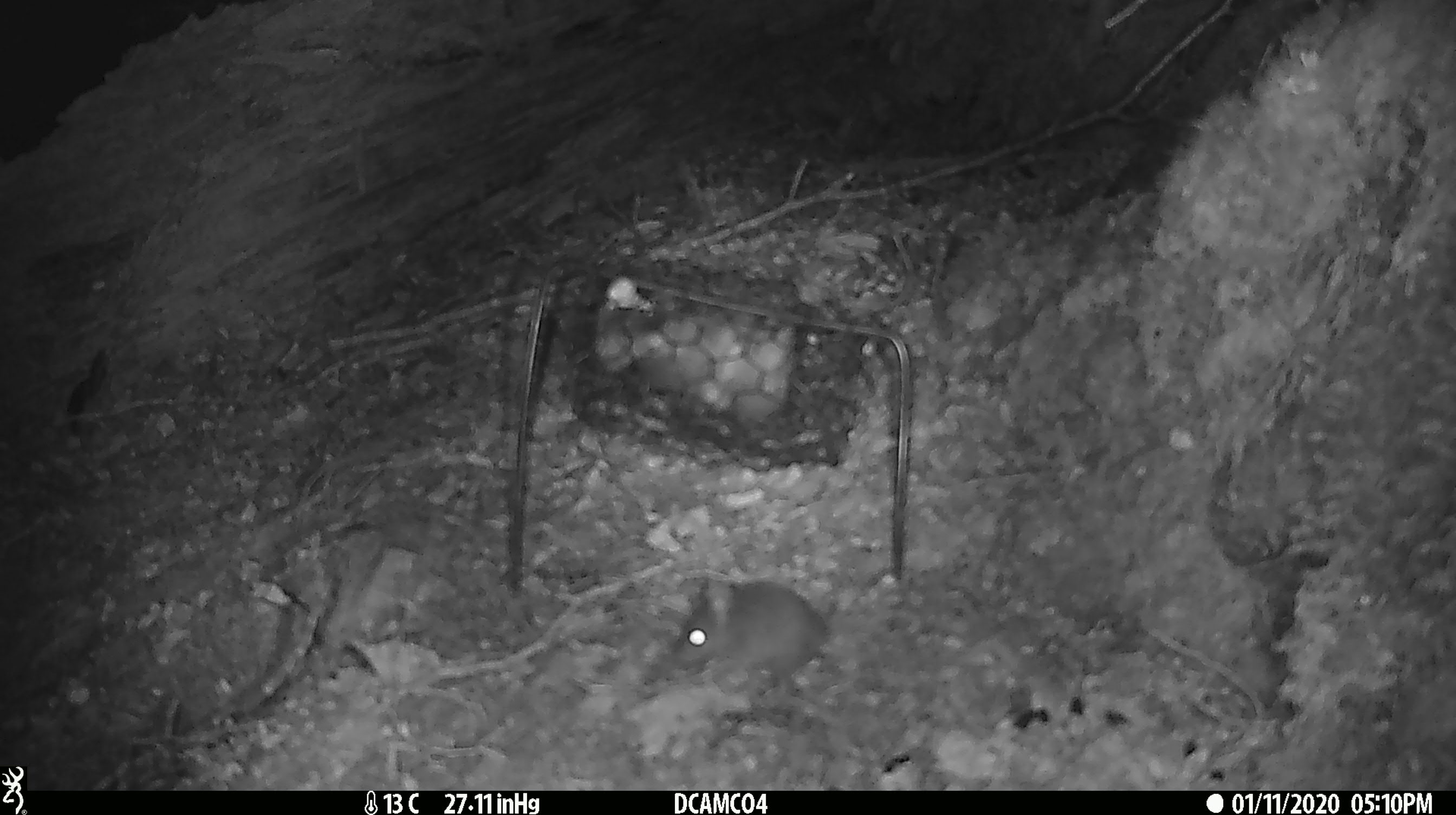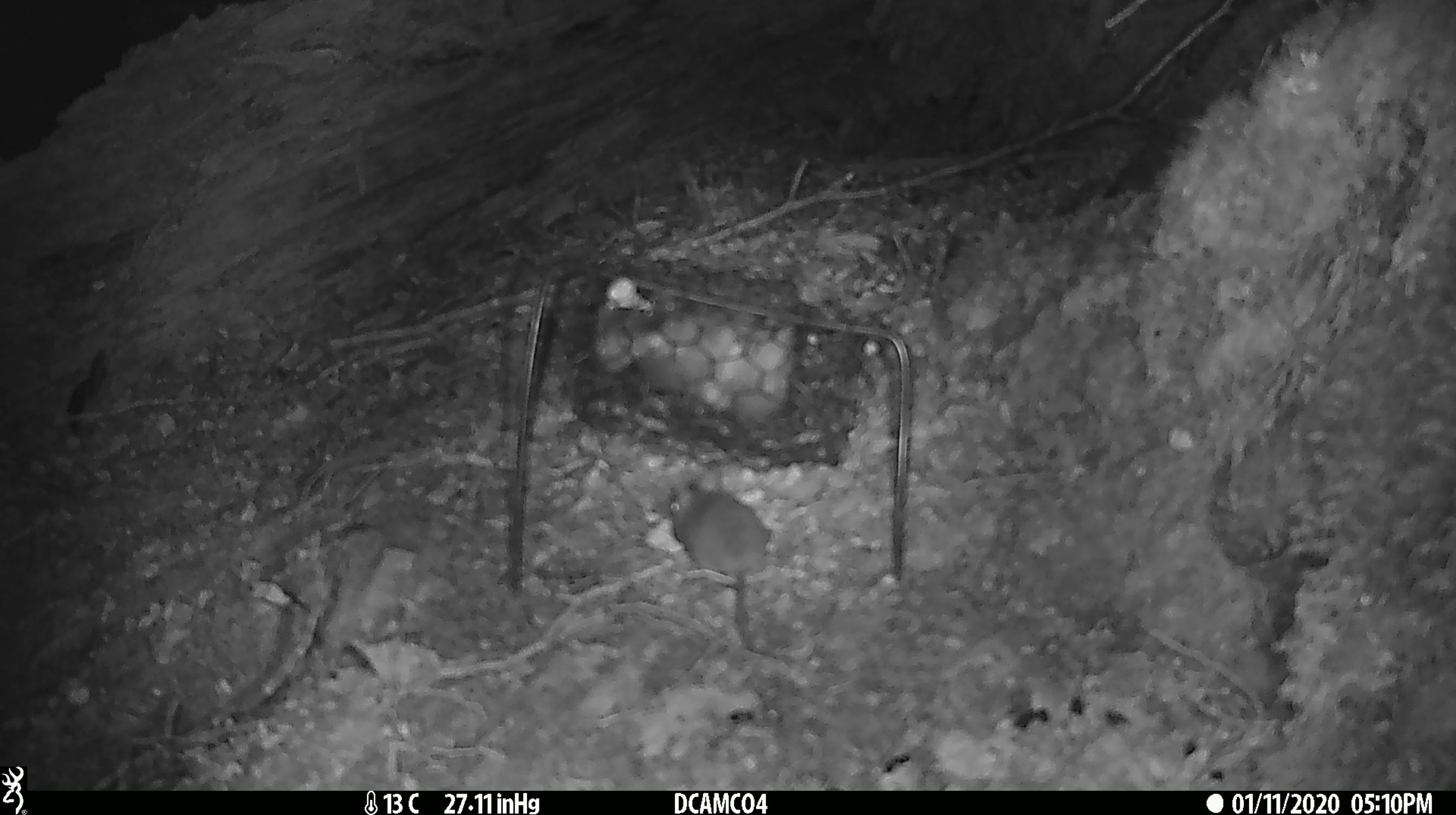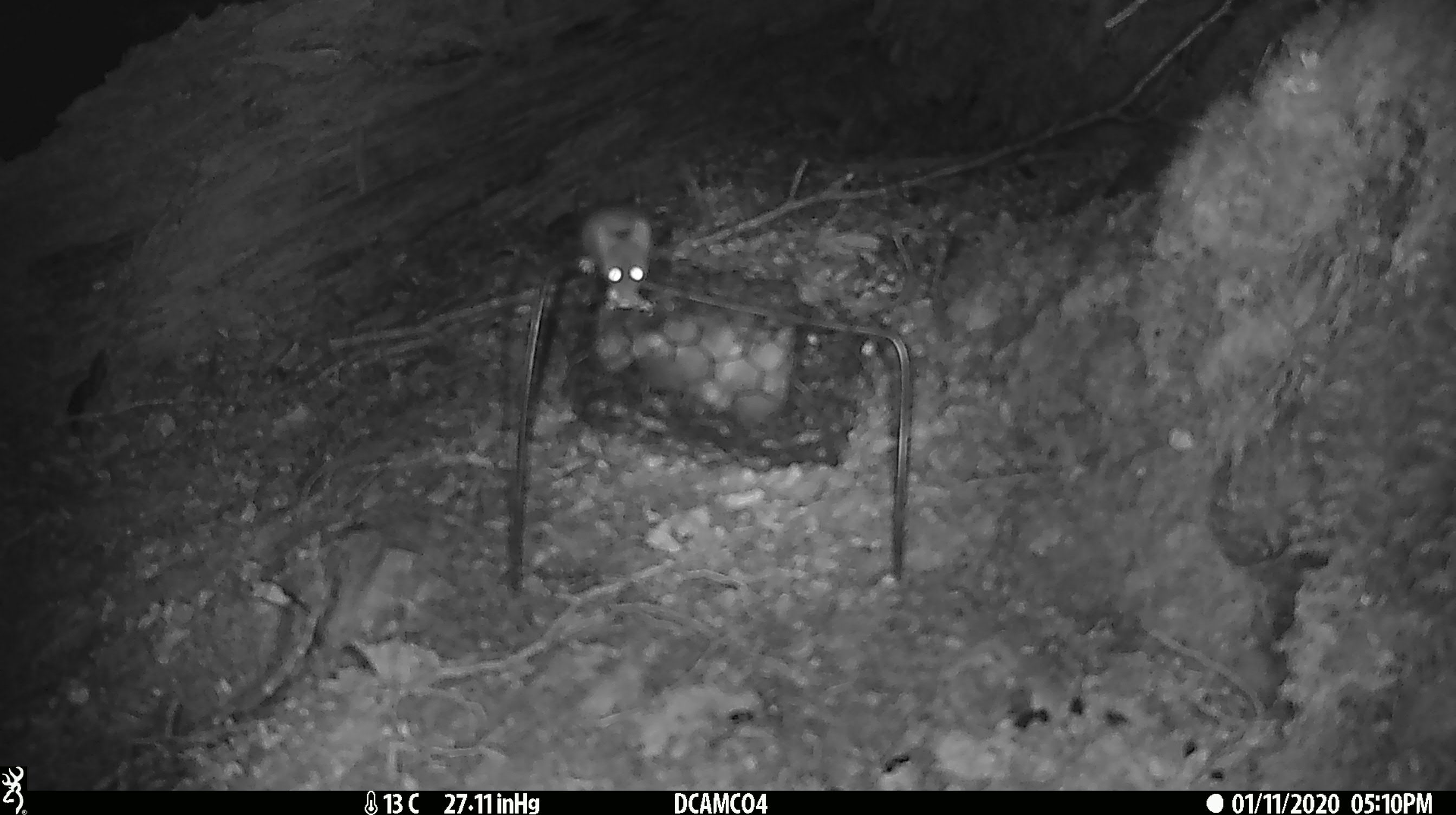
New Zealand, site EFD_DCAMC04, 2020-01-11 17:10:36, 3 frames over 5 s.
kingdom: Animalia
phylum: Chordata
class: Mammalia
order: Rodentia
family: Muridae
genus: Mus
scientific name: Mus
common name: mouse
Mouse (Mus).